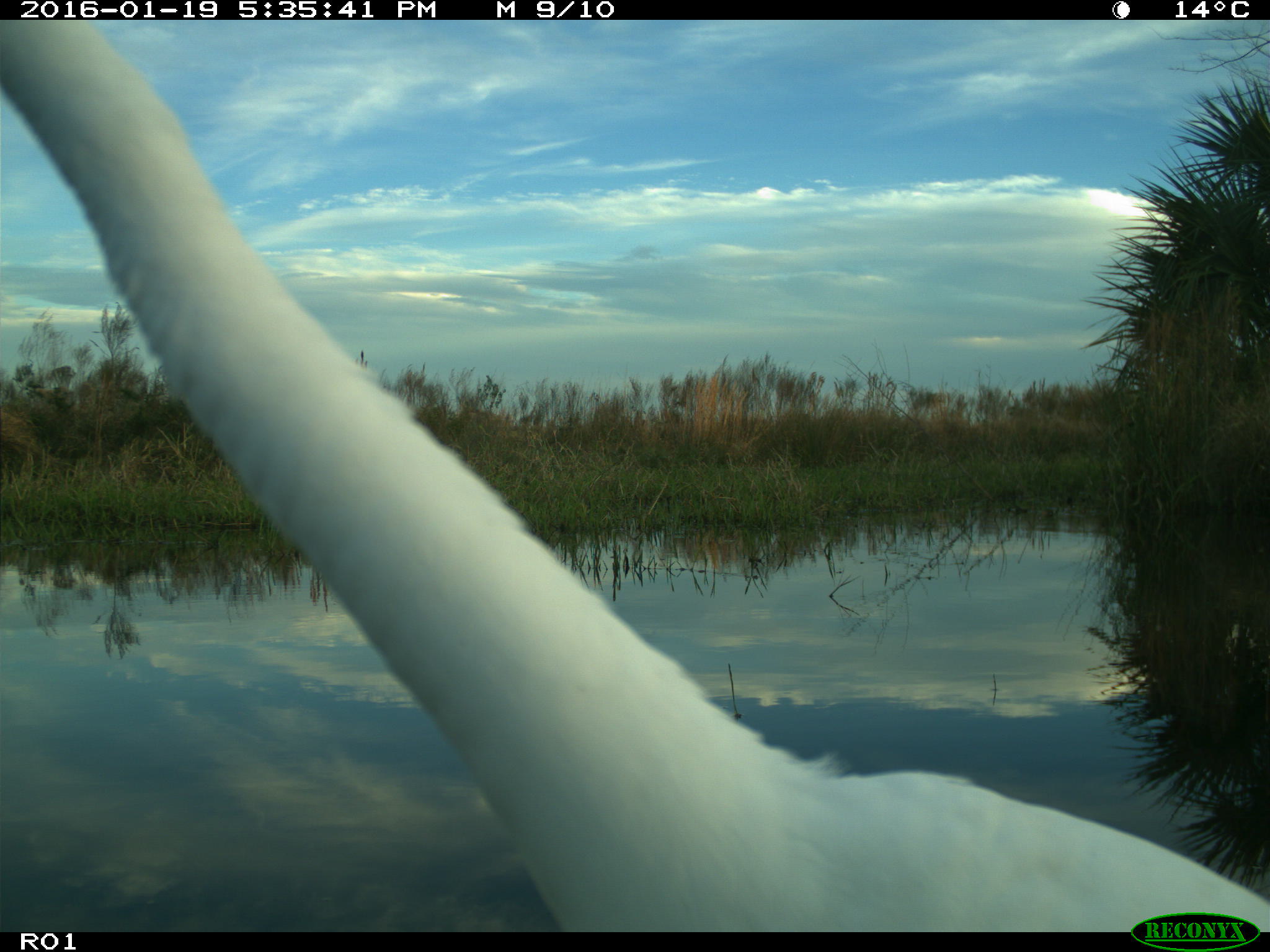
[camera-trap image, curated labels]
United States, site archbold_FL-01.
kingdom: Animalia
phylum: Chordata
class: Aves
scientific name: Aves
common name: birds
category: unidentified bird